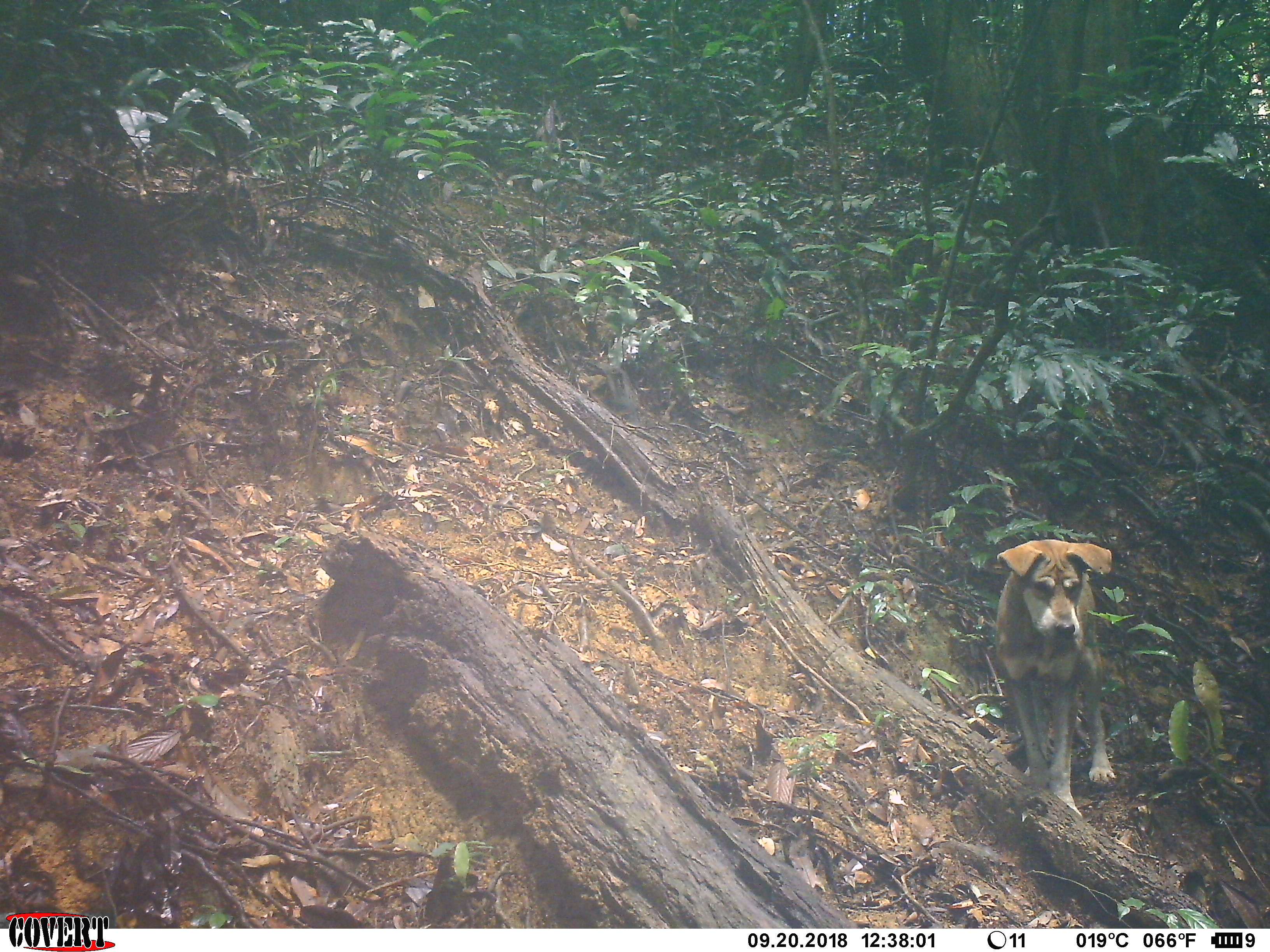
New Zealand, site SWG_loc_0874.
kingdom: Animalia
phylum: Chordata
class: Mammalia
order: Carnivora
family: Canidae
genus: Canis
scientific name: Canis familiaris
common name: domestic dog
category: dog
Dog (domestic dog) (Canis familiaris).